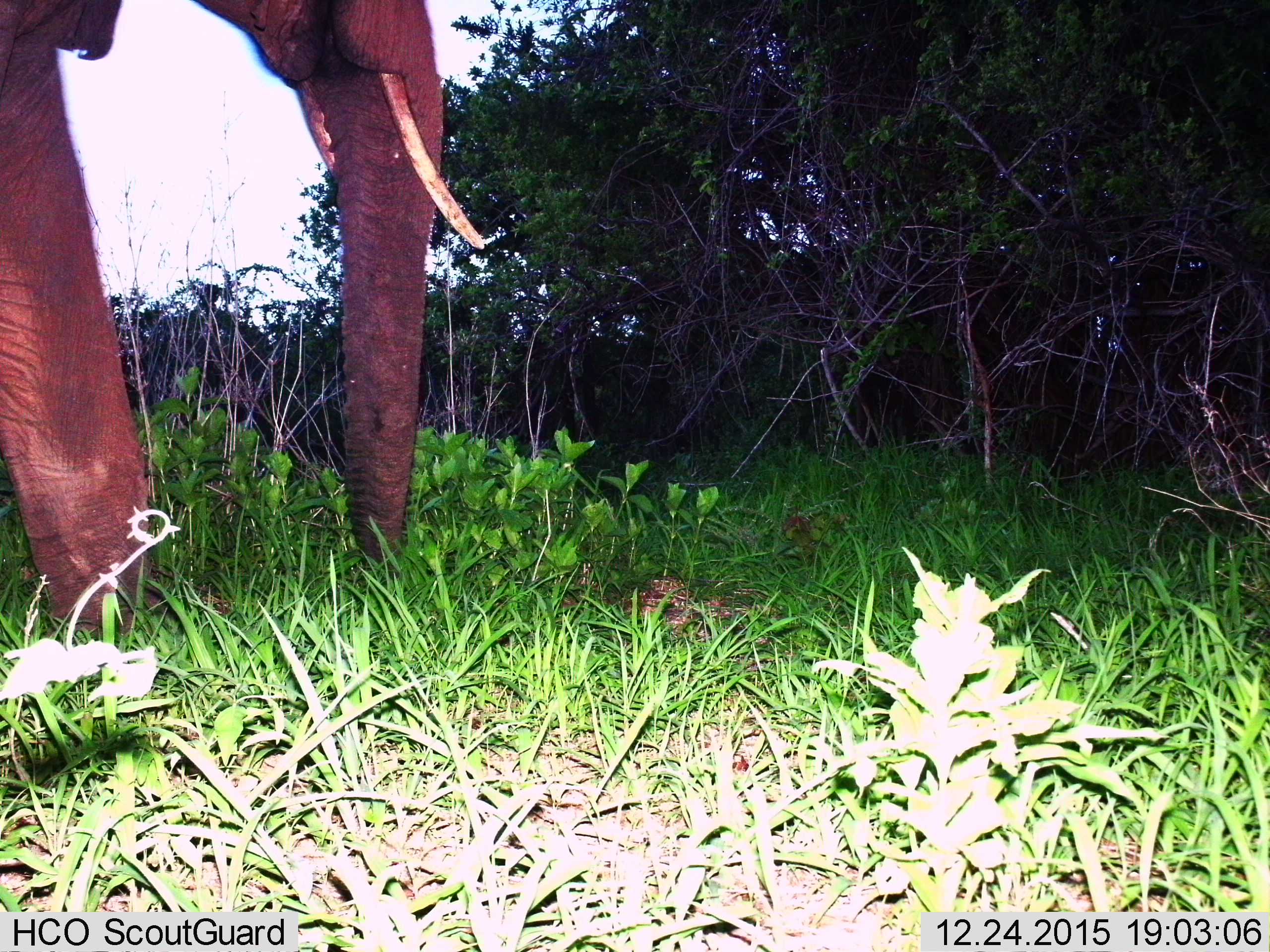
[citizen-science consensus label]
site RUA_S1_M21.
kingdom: Animalia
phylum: Chordata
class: Mammalia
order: Proboscidea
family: Elephantidae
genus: Loxodonta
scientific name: Loxodonta africana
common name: african bush elephant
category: elephant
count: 1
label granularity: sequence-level